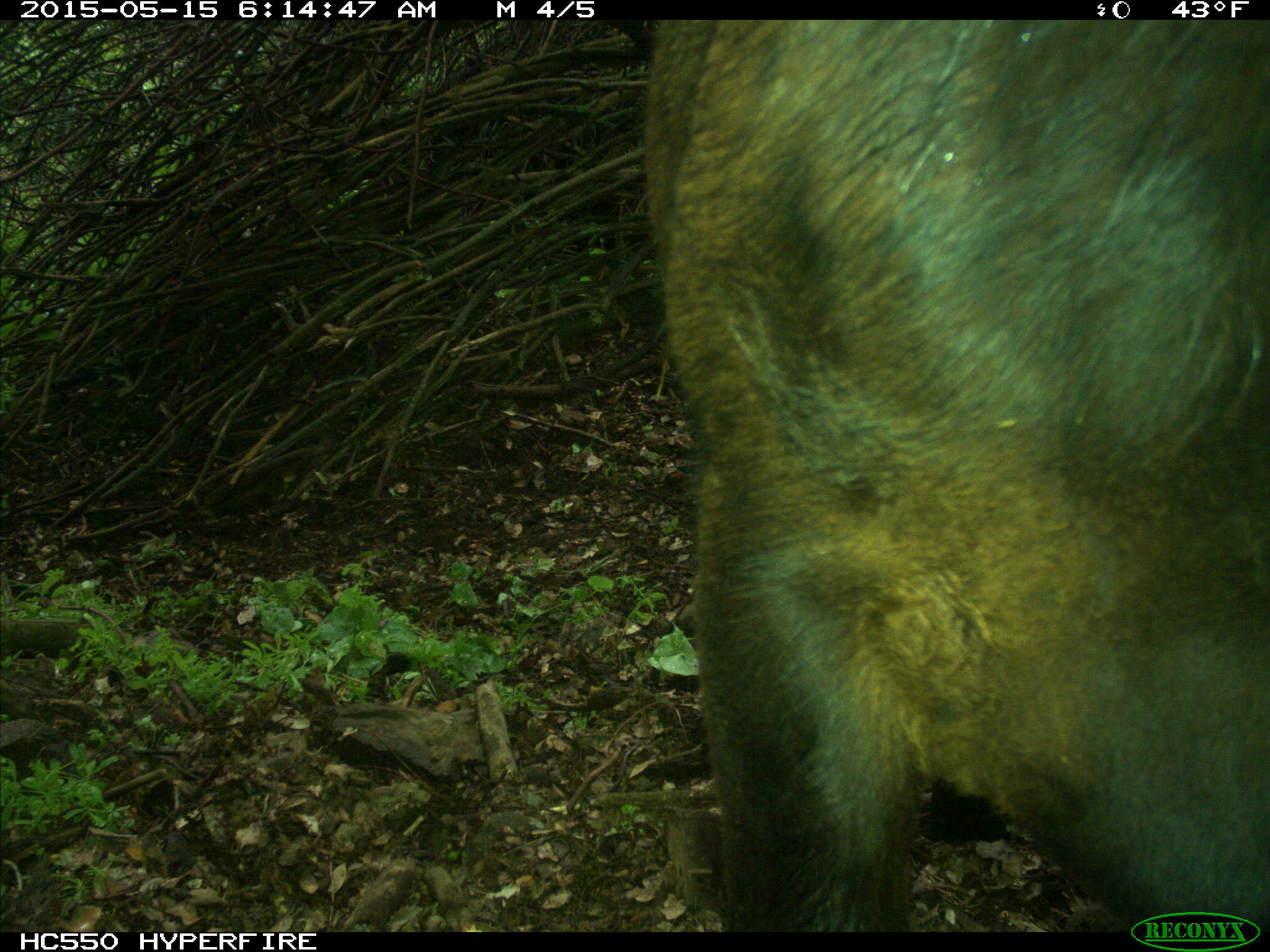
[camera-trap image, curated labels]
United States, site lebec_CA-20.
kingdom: Animalia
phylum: Chordata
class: Mammalia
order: Artiodactyla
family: Bovidae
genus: Bos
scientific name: Bos taurus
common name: domestic cow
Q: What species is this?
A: Bos taurus (domestic cow).